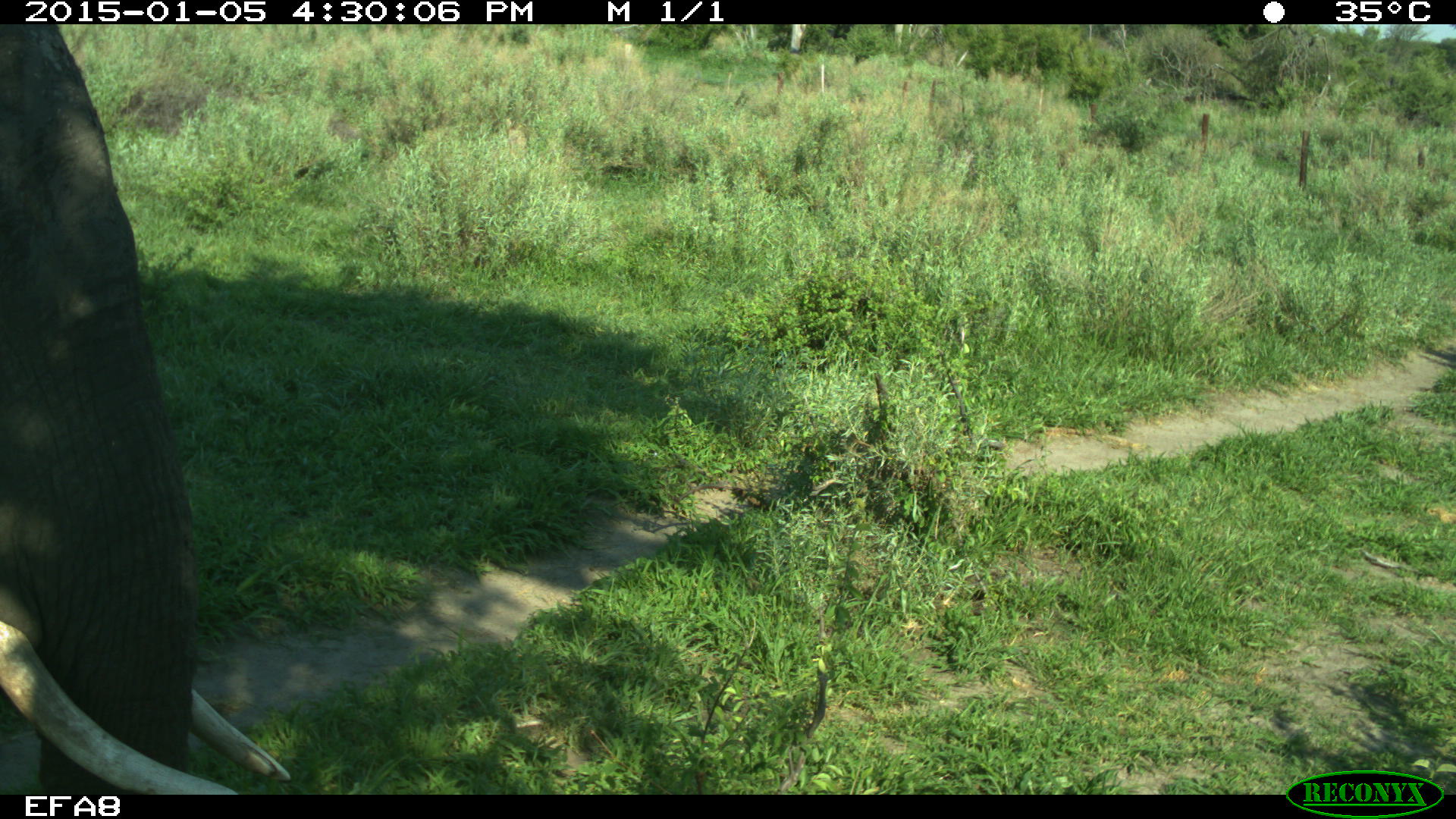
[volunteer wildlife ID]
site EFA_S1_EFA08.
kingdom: Animalia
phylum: Chordata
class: Mammalia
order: Proboscidea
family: Elephantidae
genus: Loxodonta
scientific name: Loxodonta africana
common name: african bush elephant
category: elephant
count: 1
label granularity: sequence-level